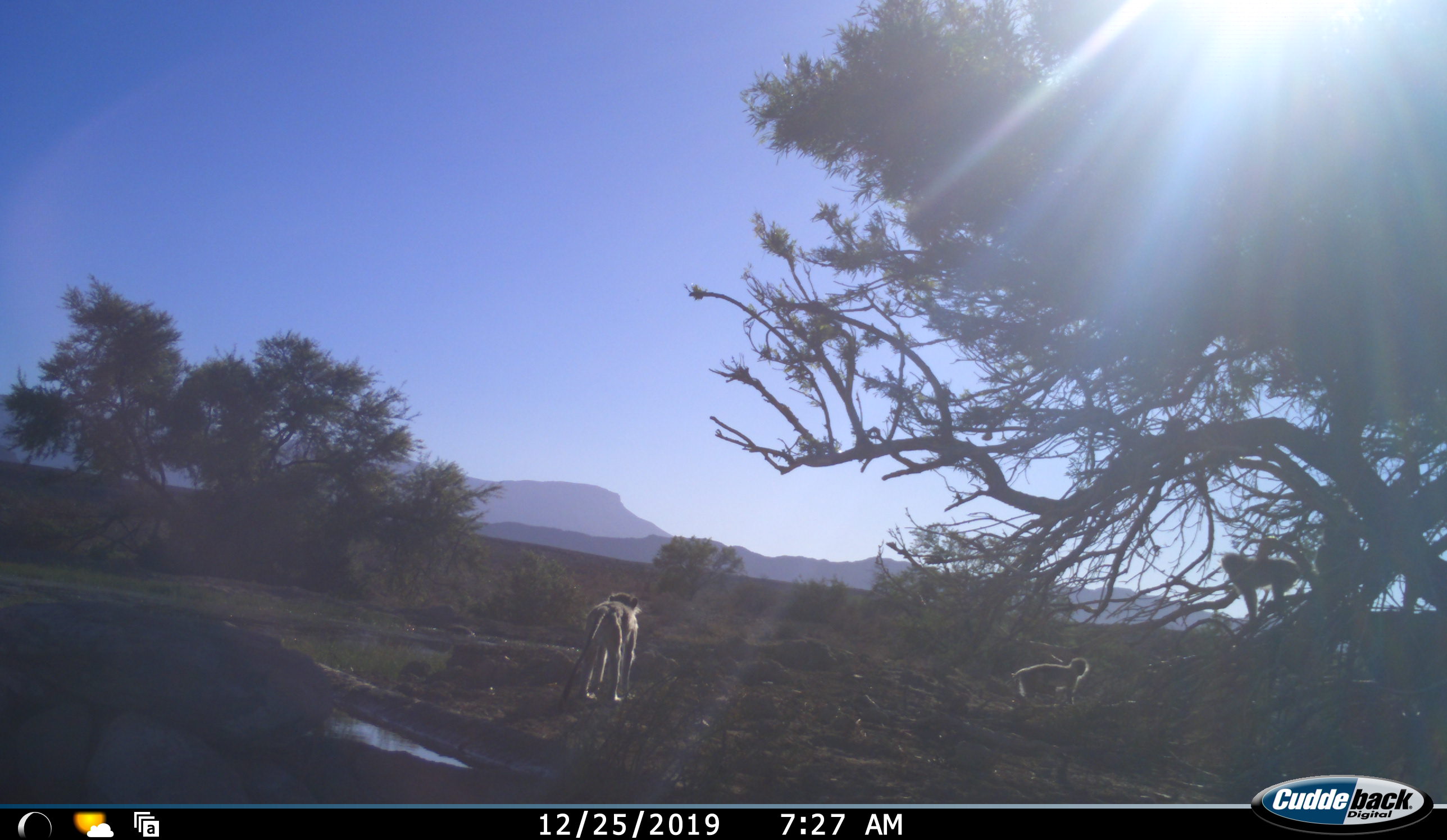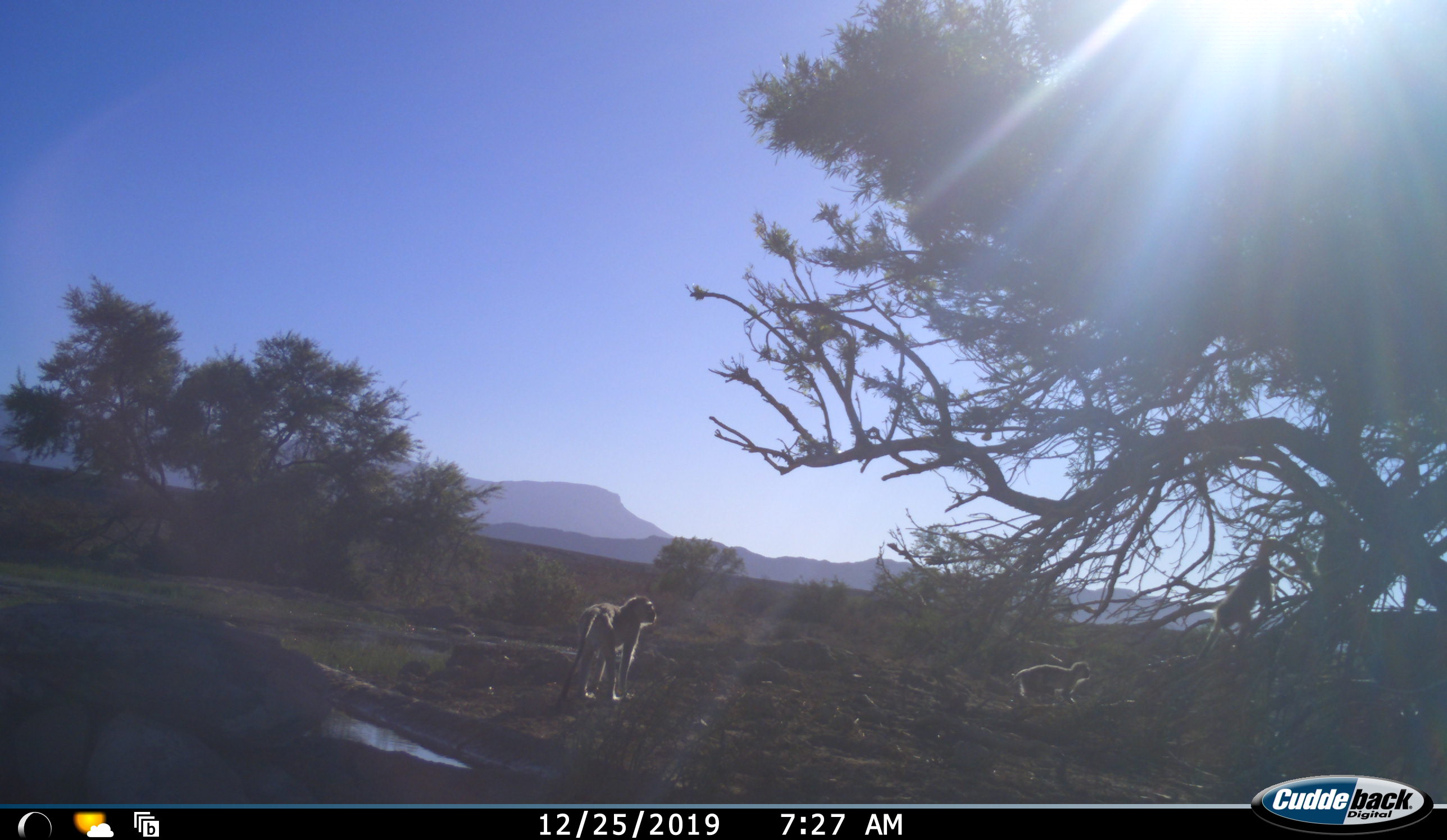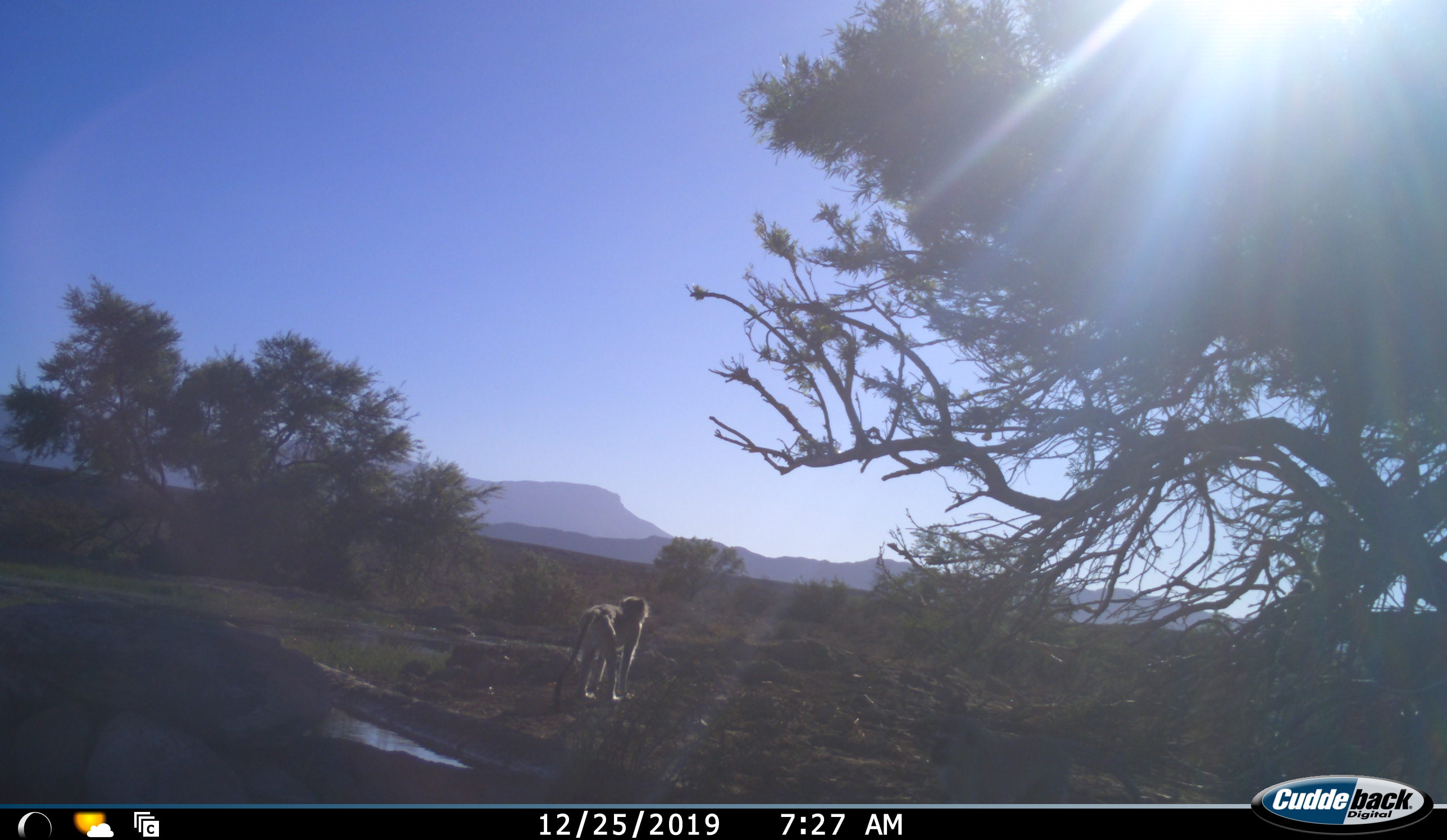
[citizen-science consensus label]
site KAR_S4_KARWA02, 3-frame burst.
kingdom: Animalia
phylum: Chordata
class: Mammalia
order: Primates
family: Cercopithecidae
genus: Chlorocebus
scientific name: Chlorocebus pygerythrus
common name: vervet monkey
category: monkeyvervet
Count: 3.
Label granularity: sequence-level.